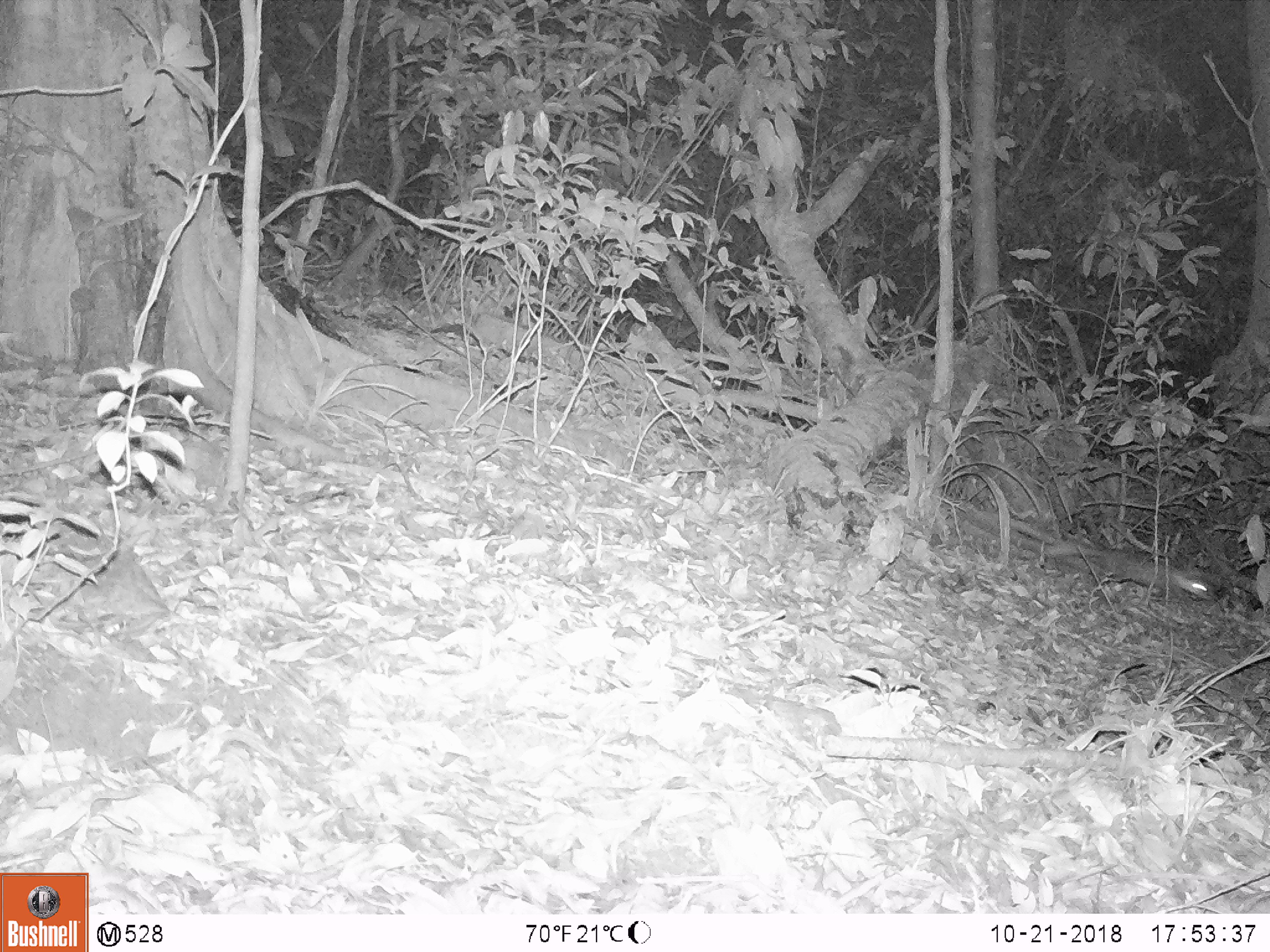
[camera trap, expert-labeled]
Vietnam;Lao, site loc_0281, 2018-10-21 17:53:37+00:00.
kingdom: Animalia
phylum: Chordata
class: Mammalia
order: Carnivora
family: Mustelidae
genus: Melogale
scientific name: Melogale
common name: ferret badger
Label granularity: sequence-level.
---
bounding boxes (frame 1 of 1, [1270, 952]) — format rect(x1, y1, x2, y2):
ferret badger: rect(1049, 543, 1211, 600)